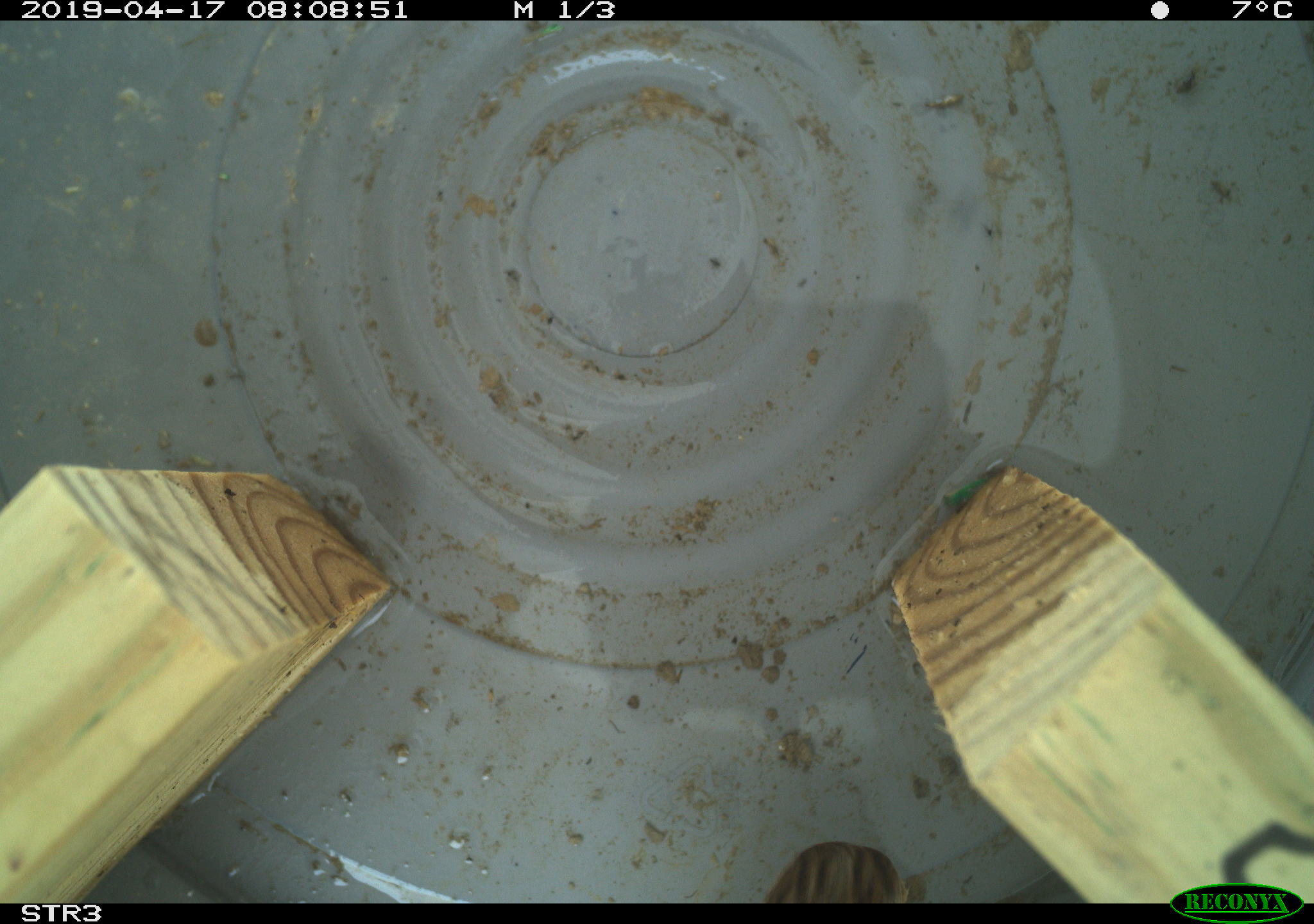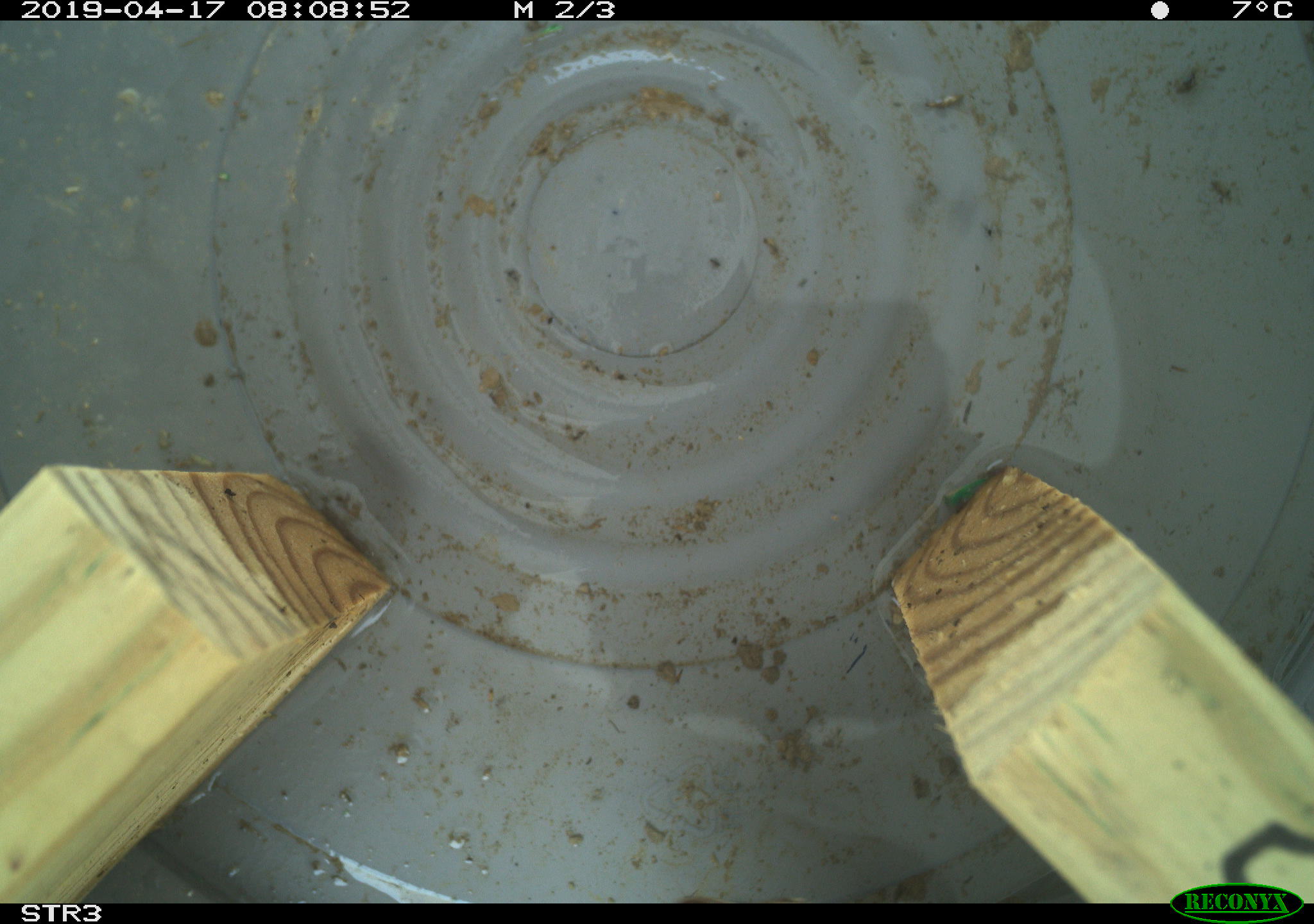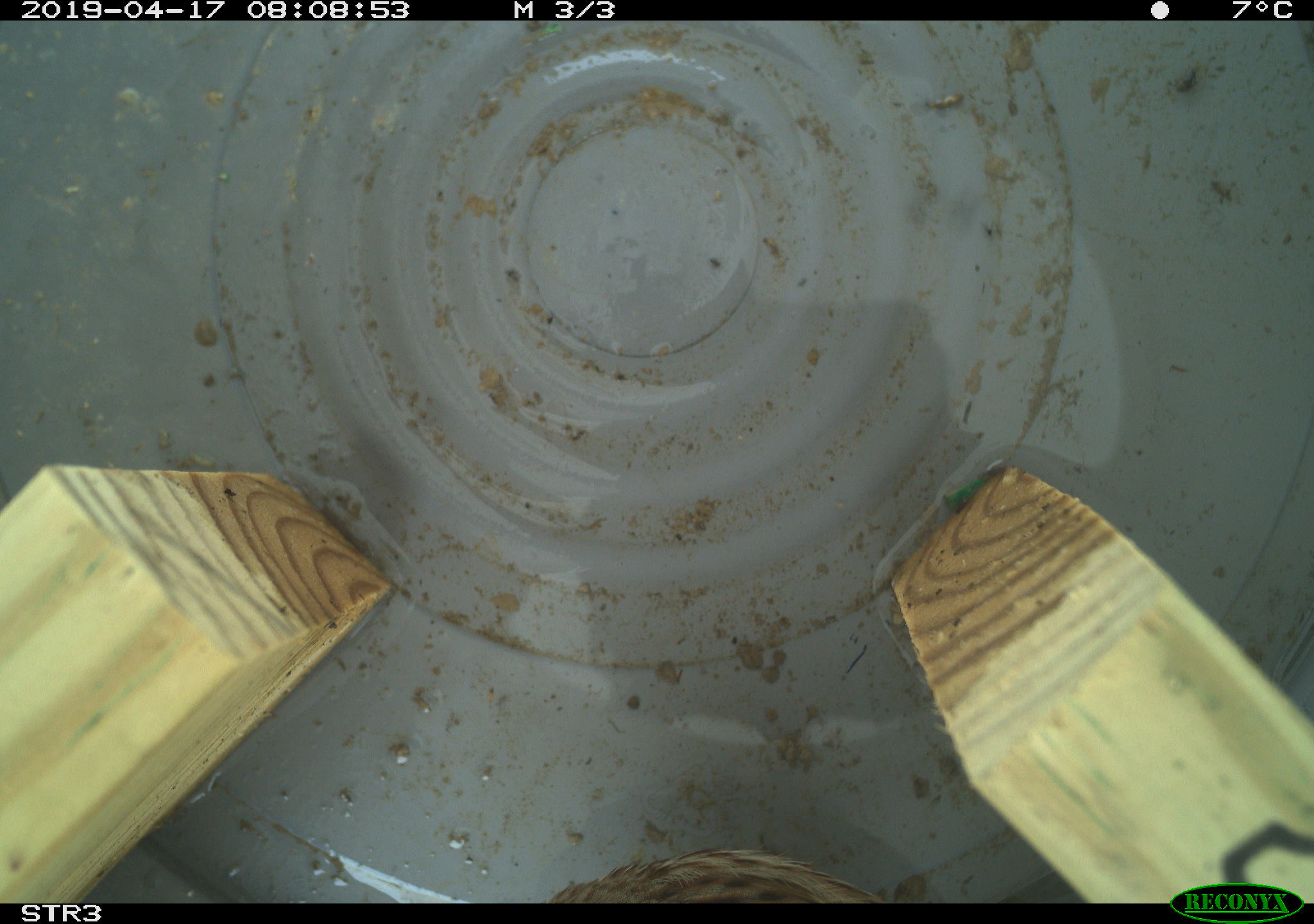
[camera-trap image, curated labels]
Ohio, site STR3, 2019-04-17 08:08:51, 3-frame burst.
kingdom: Animalia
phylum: Chordata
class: Aves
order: Passeriformes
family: Passerellidae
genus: Melospiza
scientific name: Melospiza melodia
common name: song sparrow